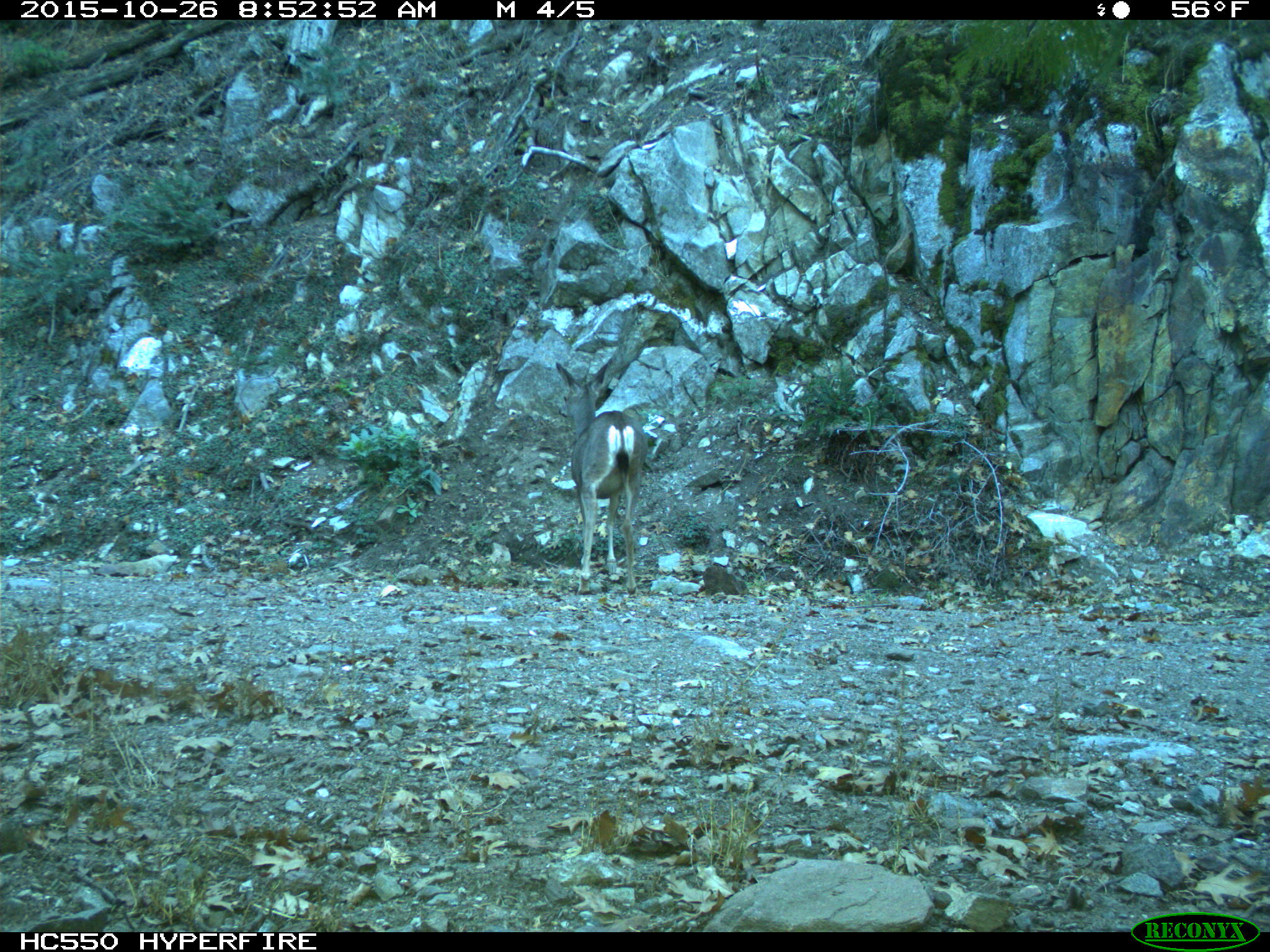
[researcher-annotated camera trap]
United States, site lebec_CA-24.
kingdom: Animalia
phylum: Chordata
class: Mammalia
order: Artiodactyla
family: Cervidae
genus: Odocoileus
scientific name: Odocoileus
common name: deer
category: unidentified deer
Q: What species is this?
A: Unidentified deer (deer) (Odocoileus).